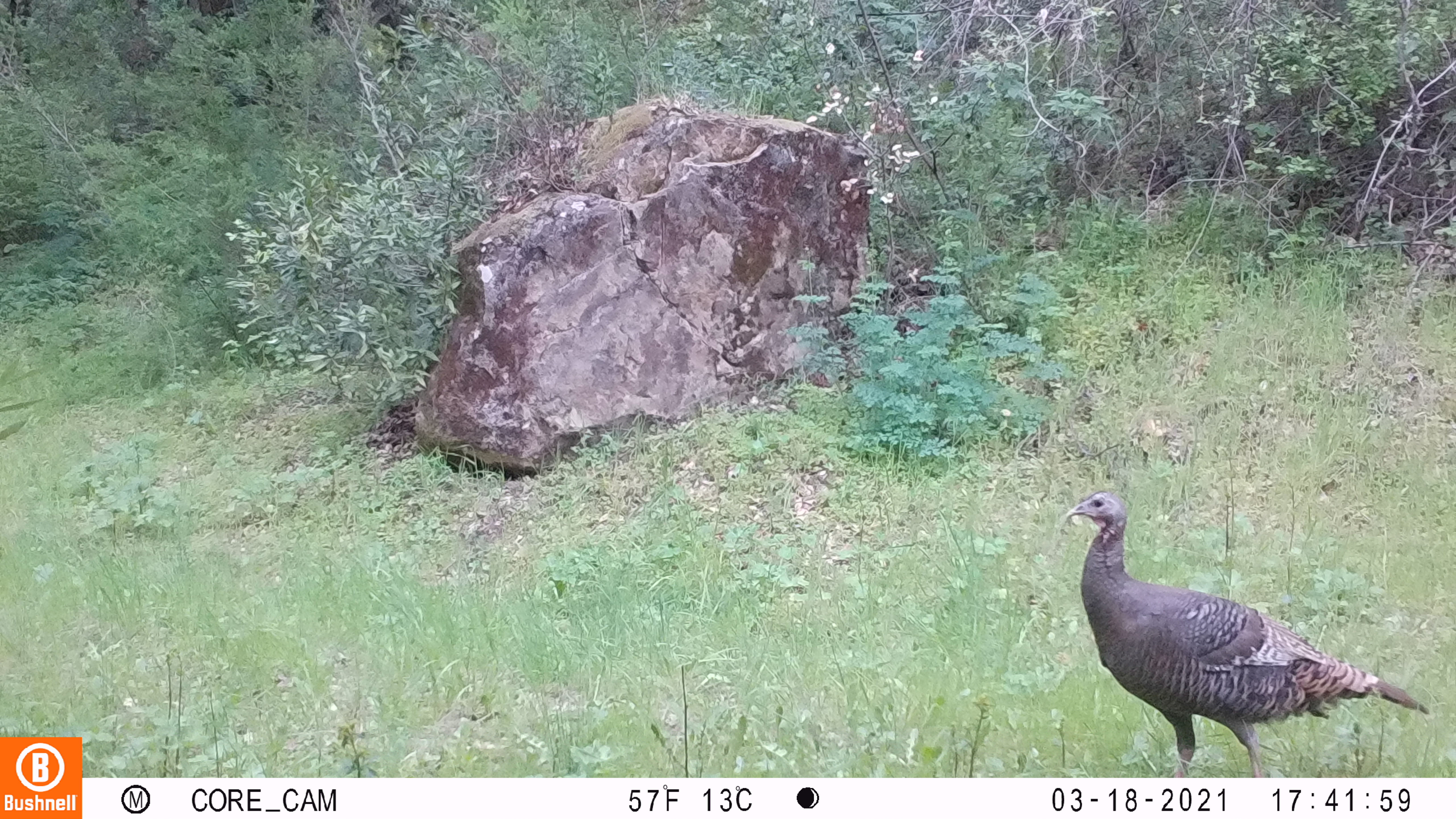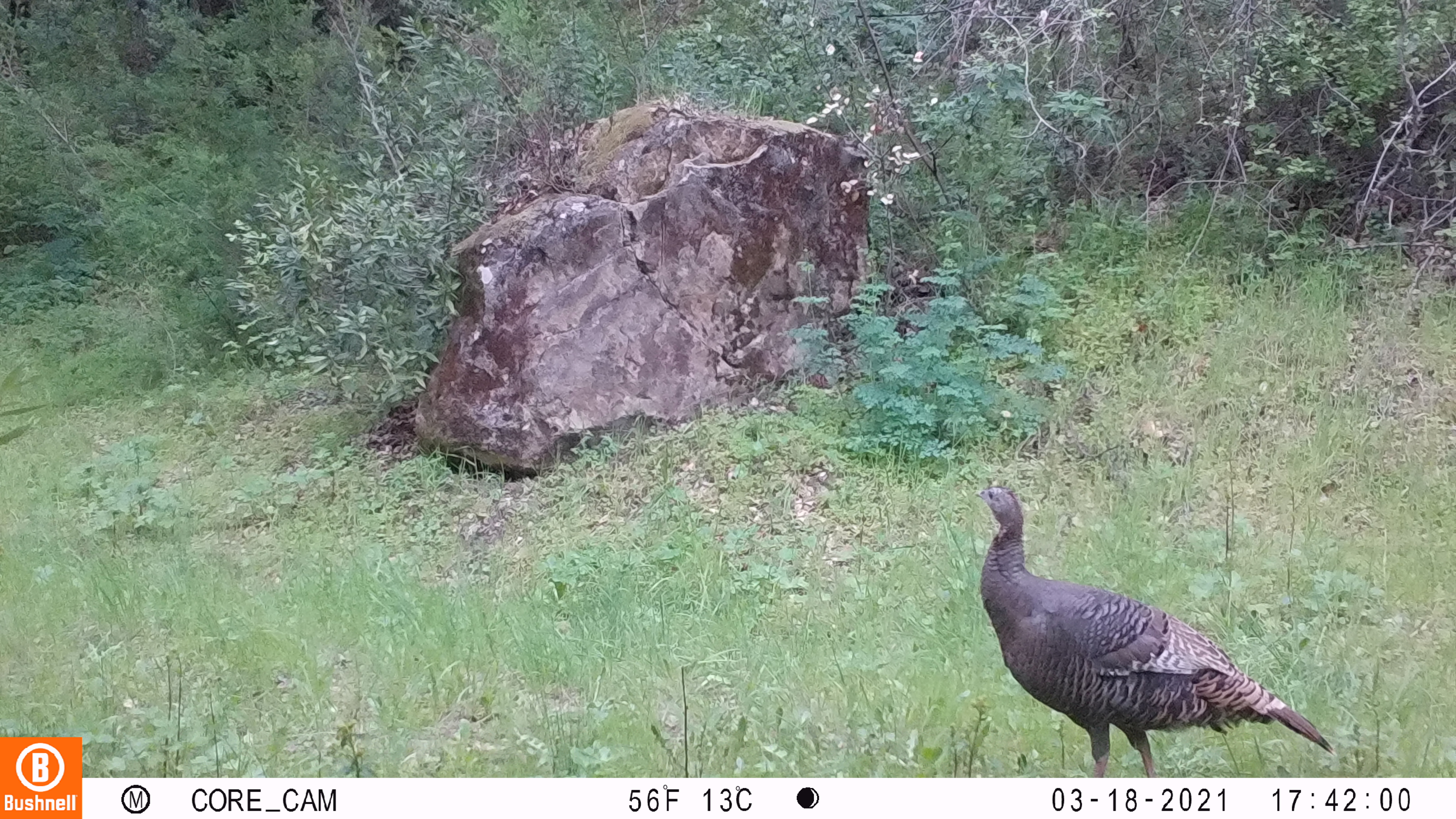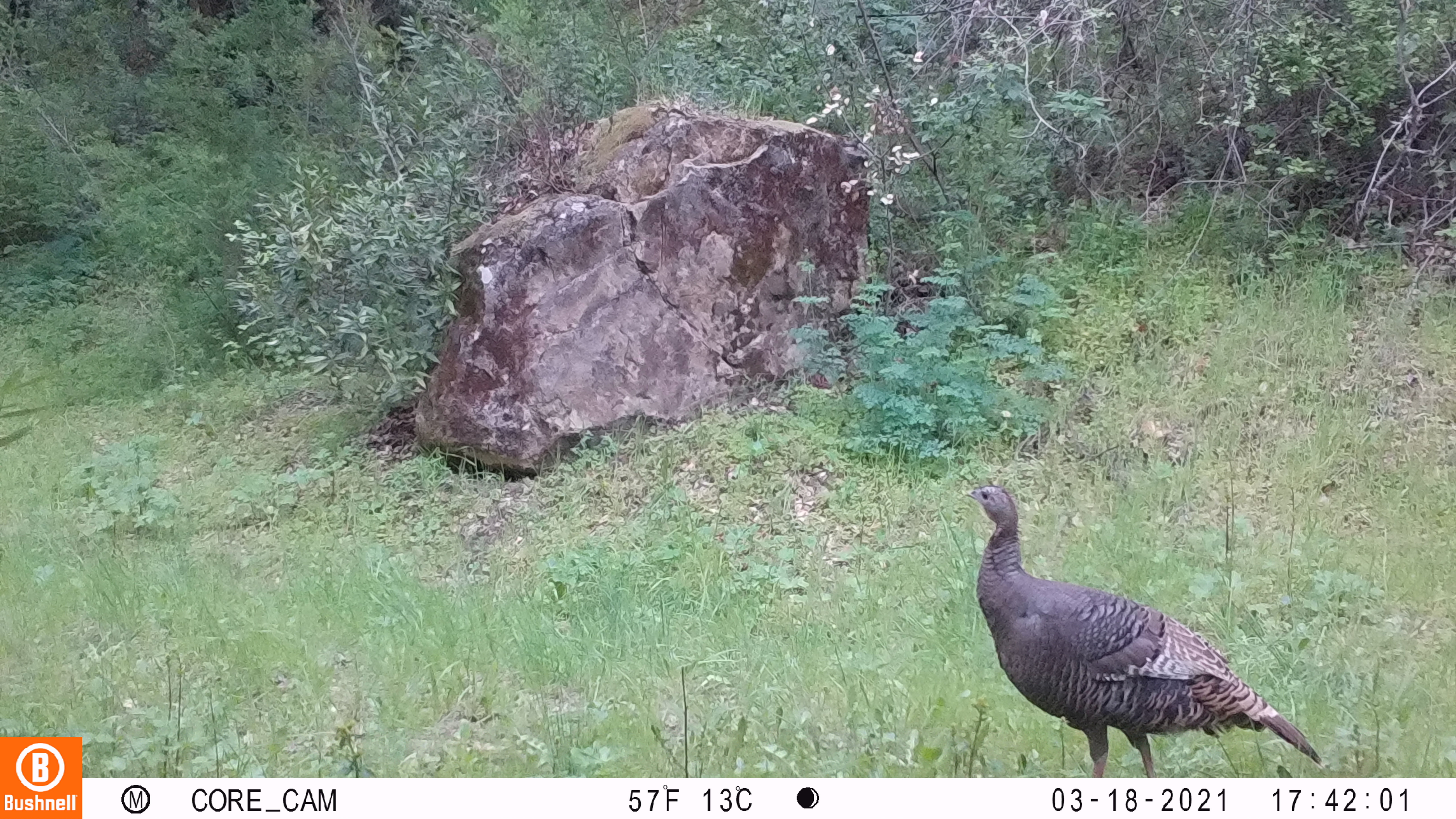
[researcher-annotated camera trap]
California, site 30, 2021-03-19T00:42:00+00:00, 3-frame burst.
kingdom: Animalia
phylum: Chordata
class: Aves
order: Galliformes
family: Phasianidae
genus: Meleagris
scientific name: Meleagris gallopavo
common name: turkey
Turkey (Meleagris gallopavo).